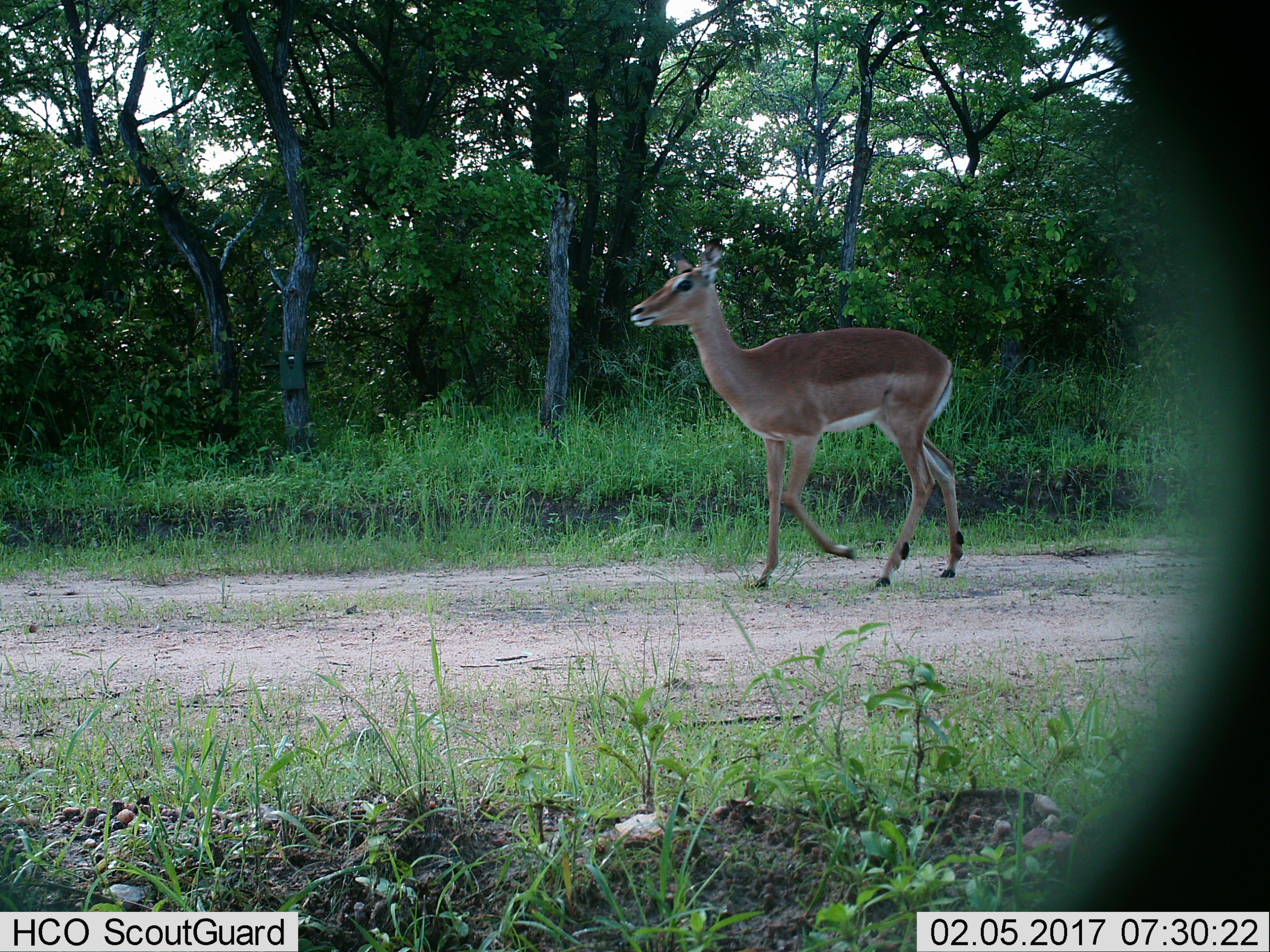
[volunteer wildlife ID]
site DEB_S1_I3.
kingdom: Animalia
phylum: Chordata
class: Mammalia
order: Artiodactyla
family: Bovidae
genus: Aepyceros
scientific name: Aepyceros melampus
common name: impala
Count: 1.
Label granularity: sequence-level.